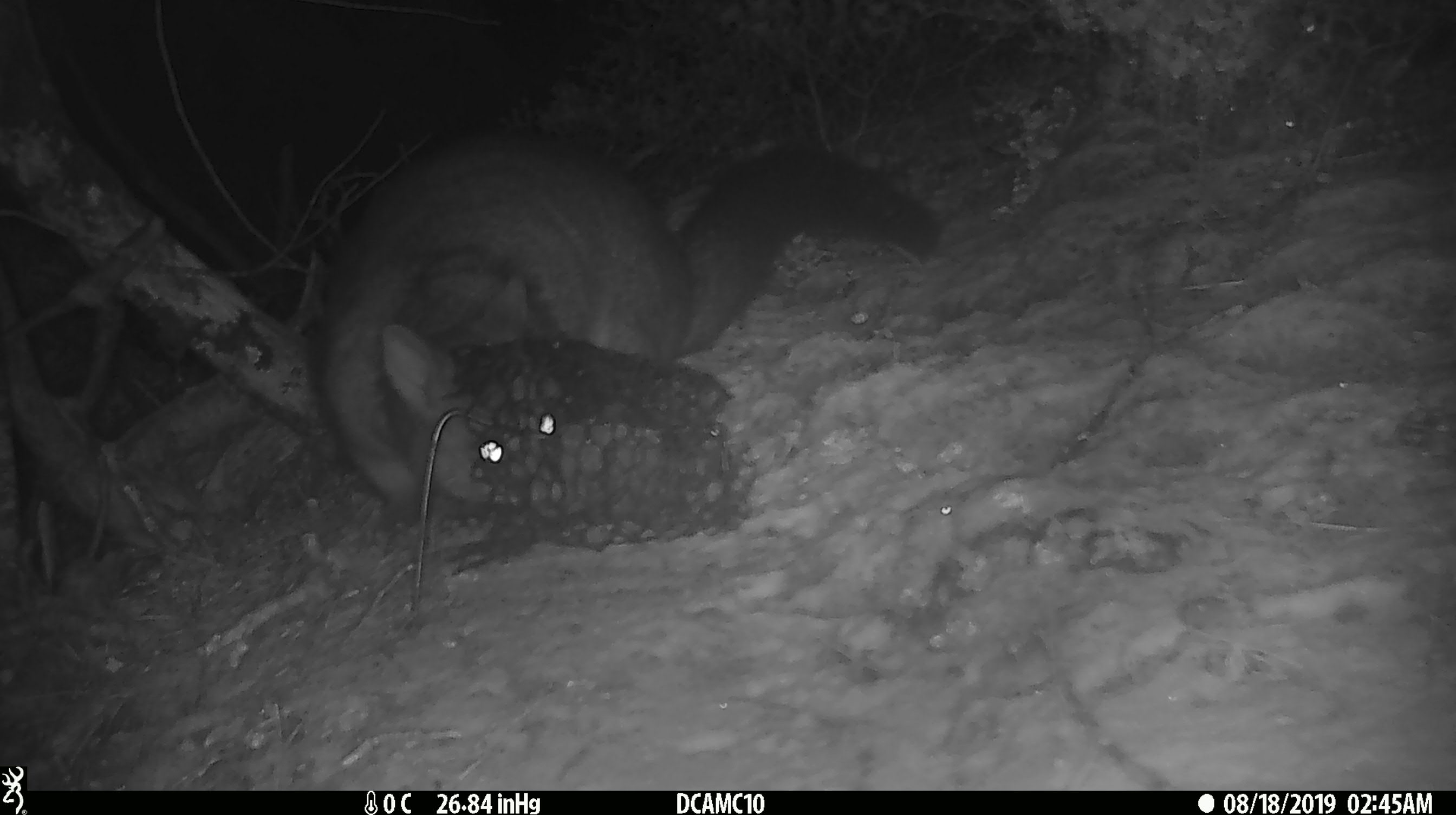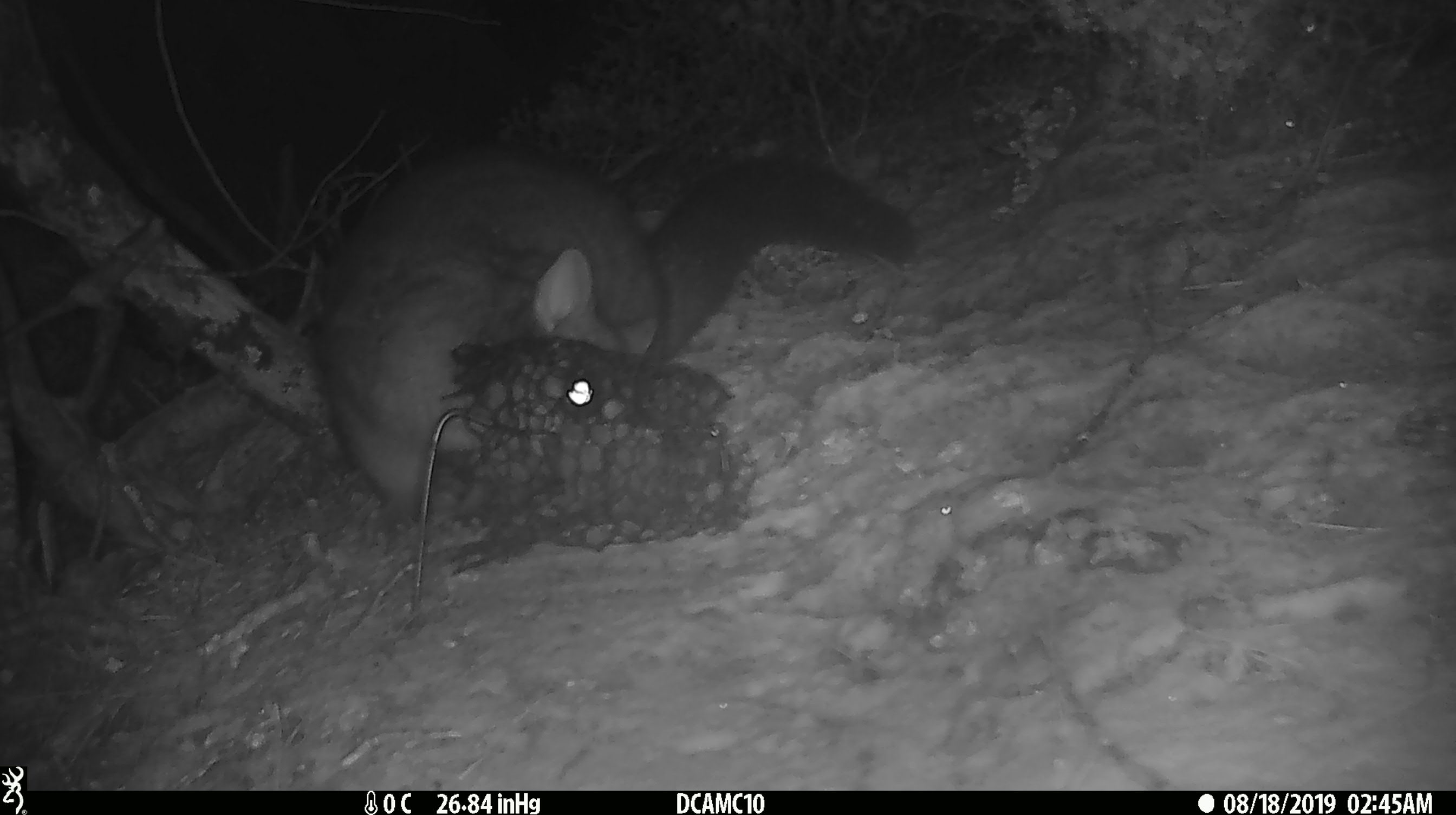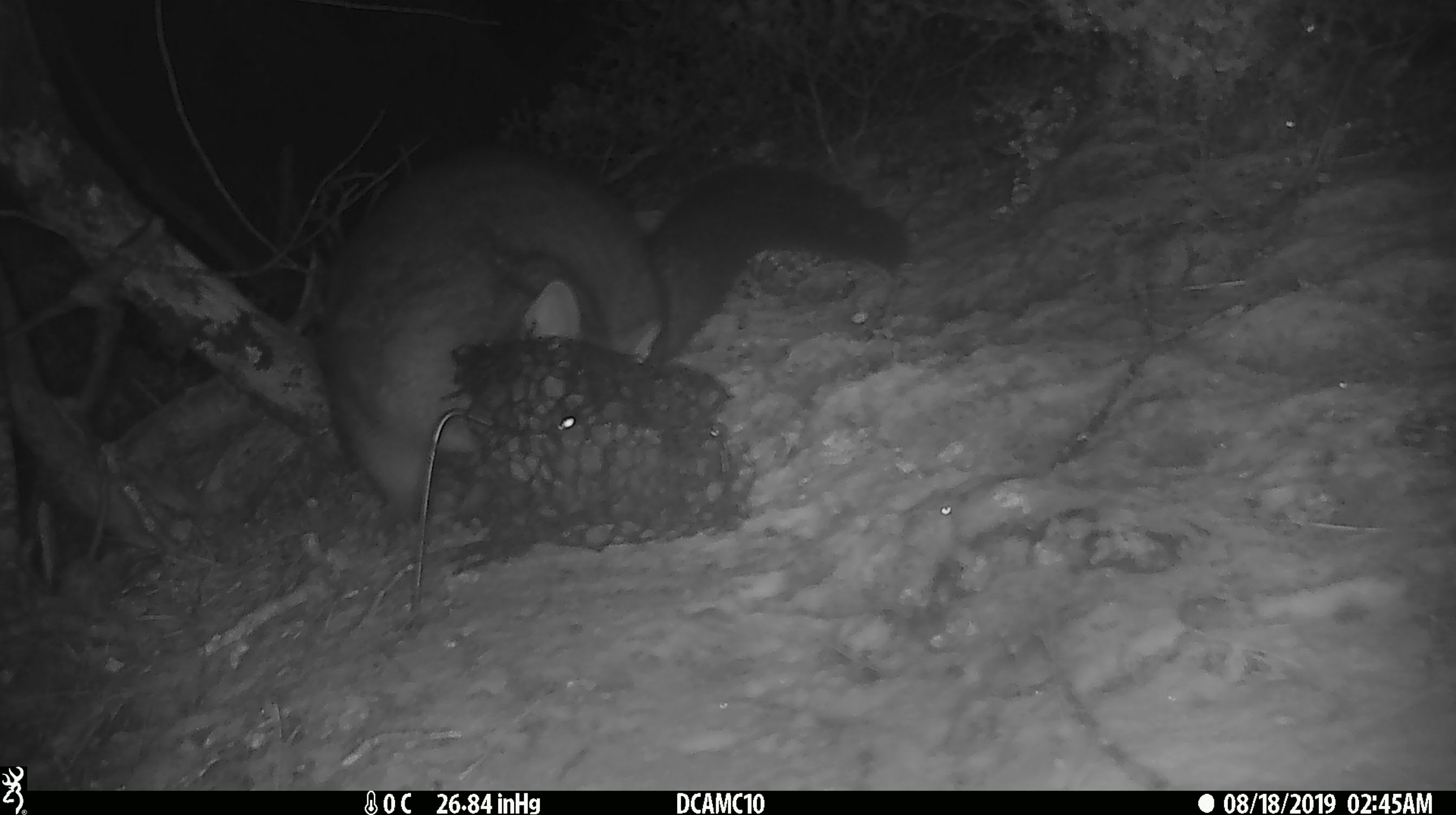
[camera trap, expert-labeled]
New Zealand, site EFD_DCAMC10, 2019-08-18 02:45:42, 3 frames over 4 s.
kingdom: Animalia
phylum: Chordata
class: Mammalia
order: Diprotodontia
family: Phalangeridae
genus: Trichosurus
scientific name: Trichosurus vulpecula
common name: common brushtail possum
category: possum